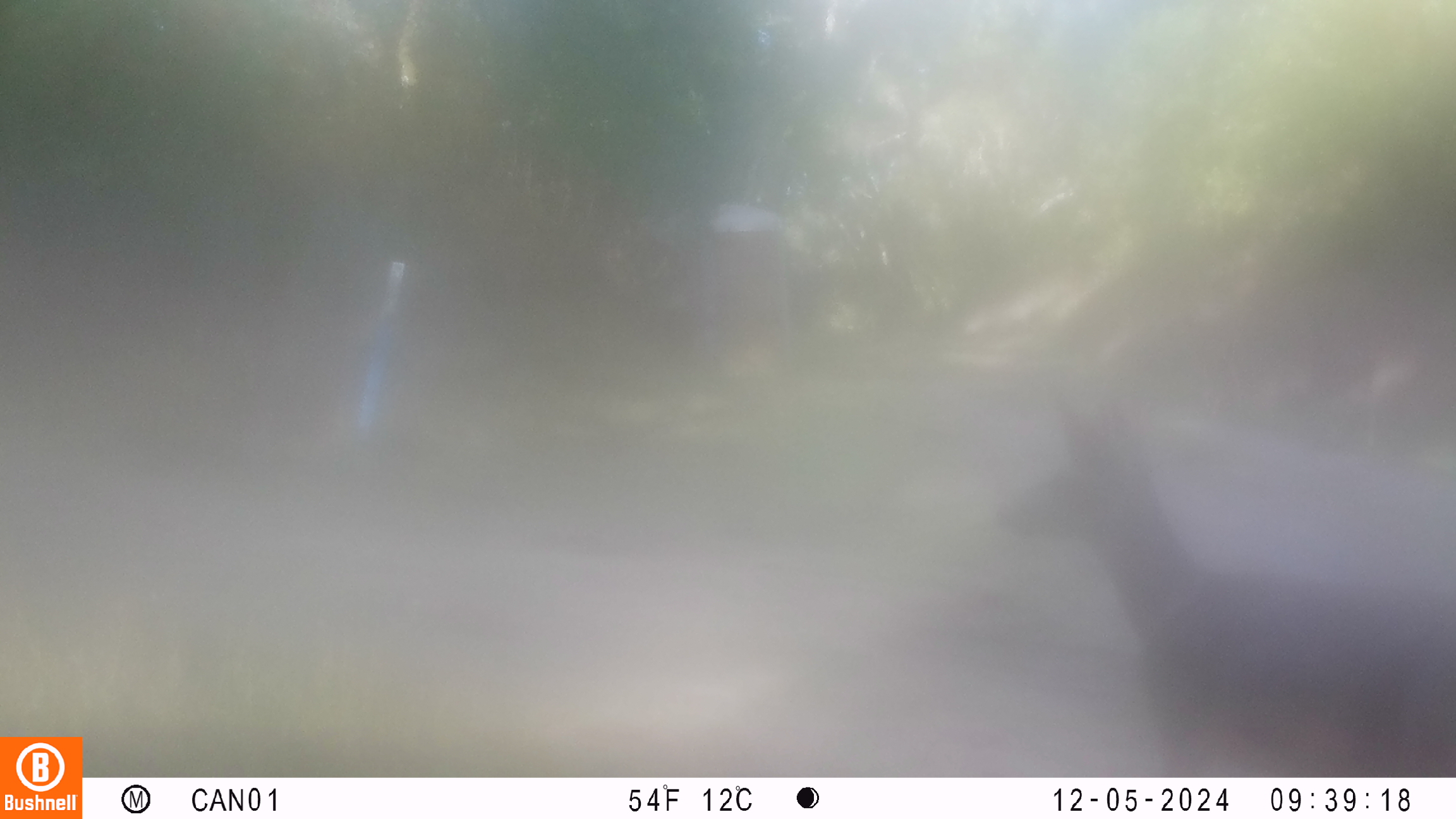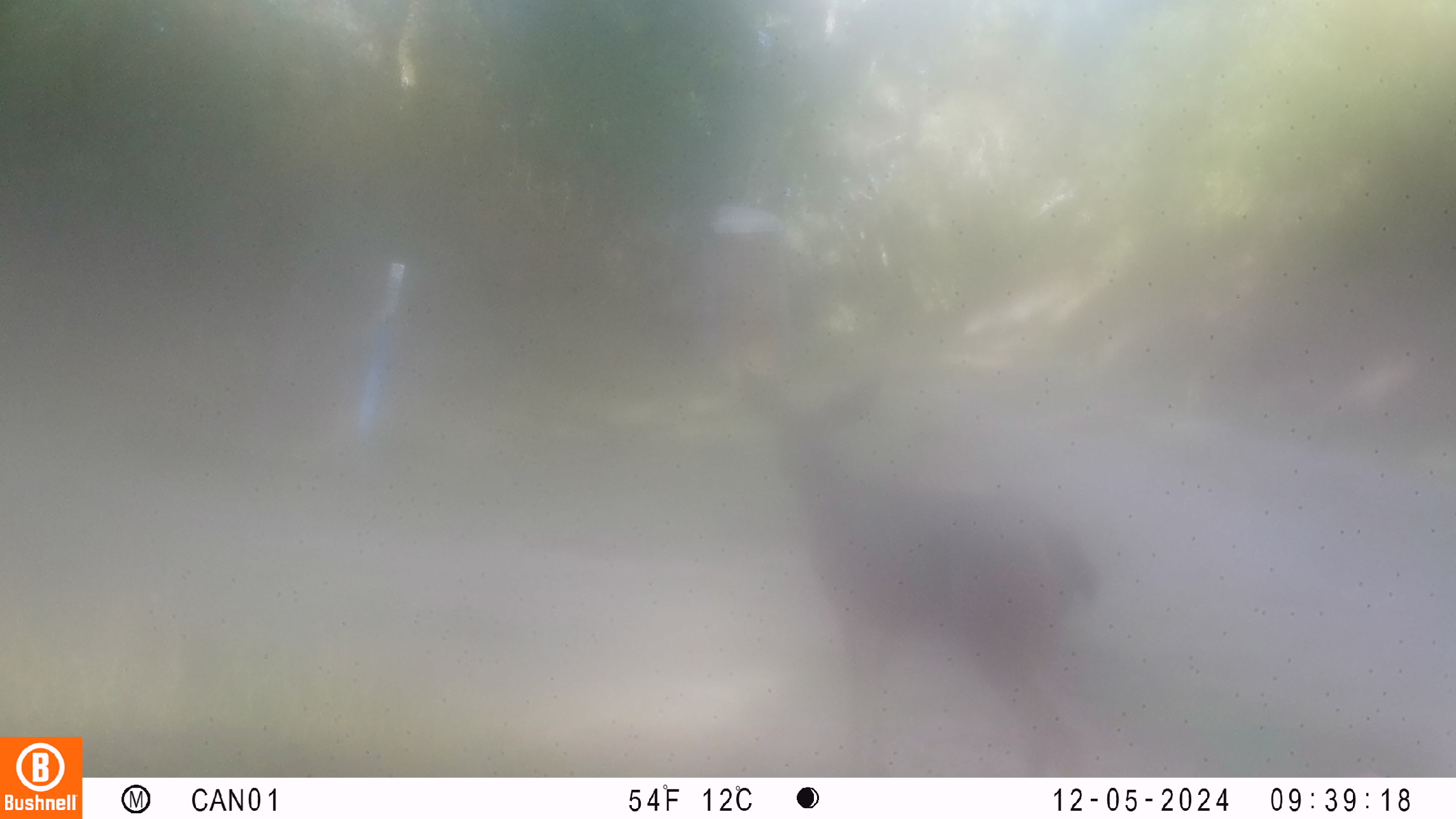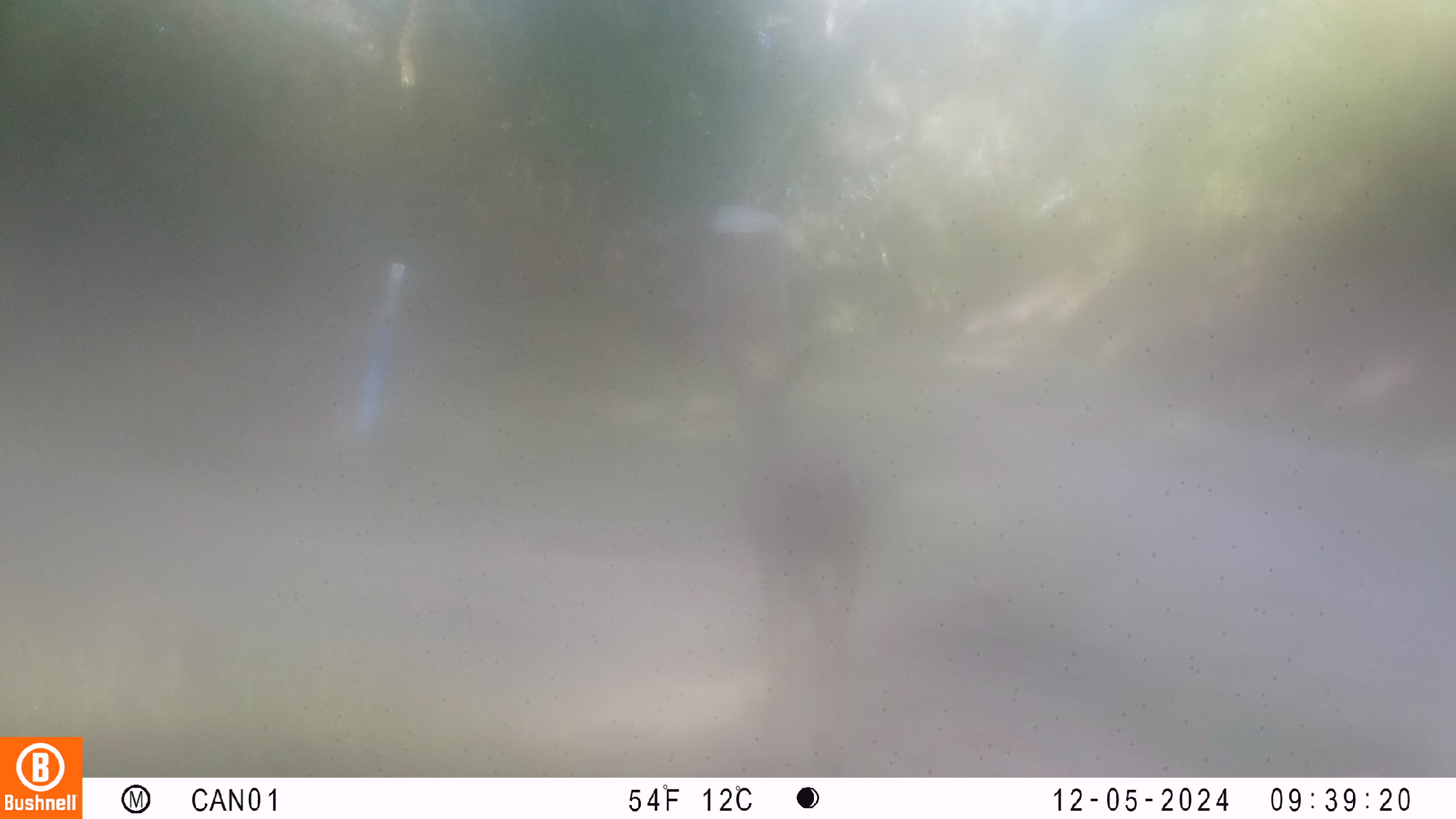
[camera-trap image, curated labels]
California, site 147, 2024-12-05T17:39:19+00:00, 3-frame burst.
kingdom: Animalia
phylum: Chordata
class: Mammalia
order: Artiodactyla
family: Cervidae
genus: Odocoileus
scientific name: Odocoileus hemionus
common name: mule deer